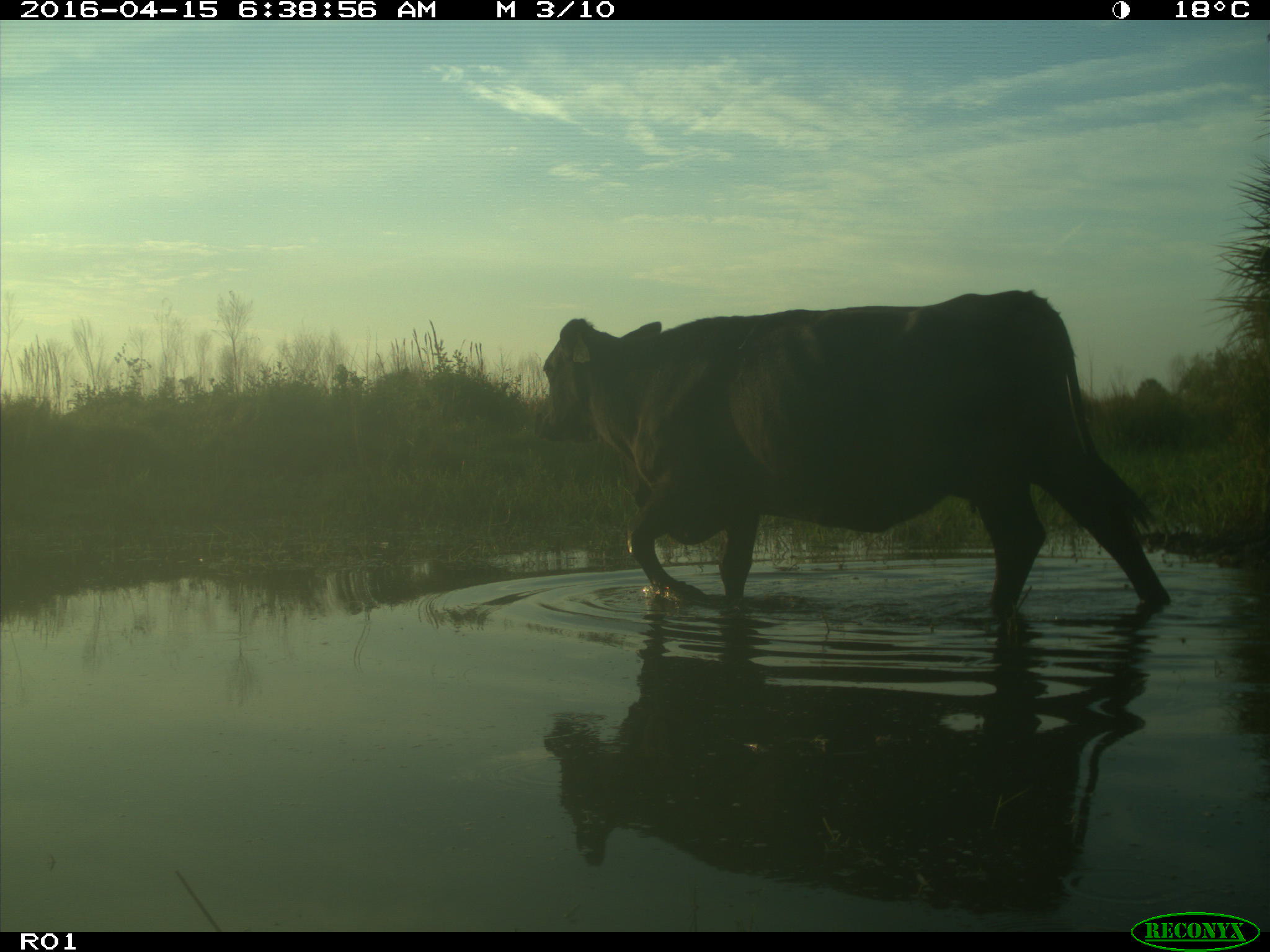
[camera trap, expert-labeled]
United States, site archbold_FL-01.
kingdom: Animalia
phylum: Chordata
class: Mammalia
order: Artiodactyla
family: Bovidae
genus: Bos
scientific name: Bos taurus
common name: domestic cow